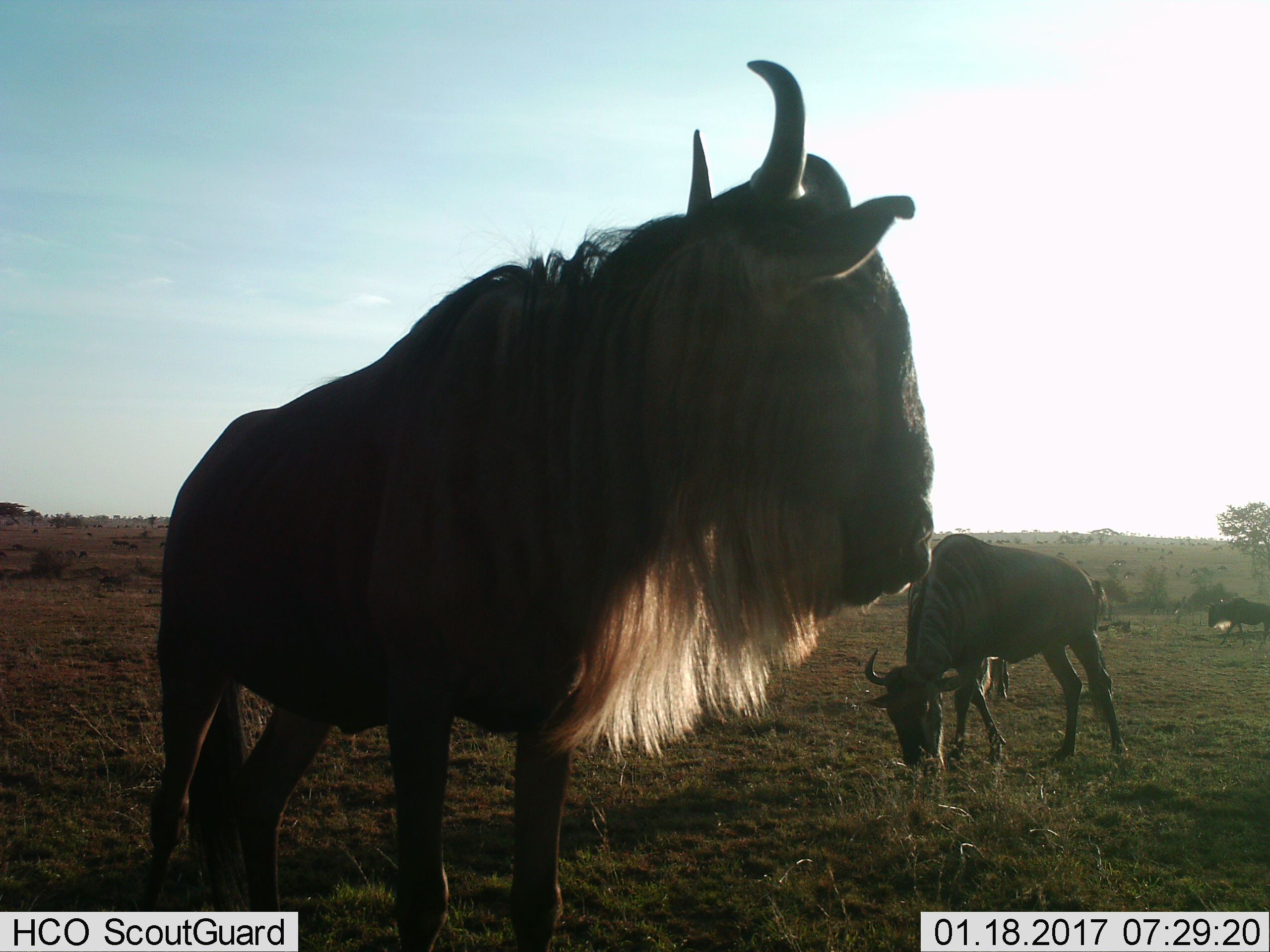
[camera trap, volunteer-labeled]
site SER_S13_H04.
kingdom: Animalia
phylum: Chordata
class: Mammalia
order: Artiodactyla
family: Bovidae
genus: Connochaetes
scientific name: Connochaetes taurinus taurinus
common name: blue wildebeest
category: wildebeestblue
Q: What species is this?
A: Wildebeestblue (blue wildebeest) (Connochaetes taurinus taurinus).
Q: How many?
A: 3.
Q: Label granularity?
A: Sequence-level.